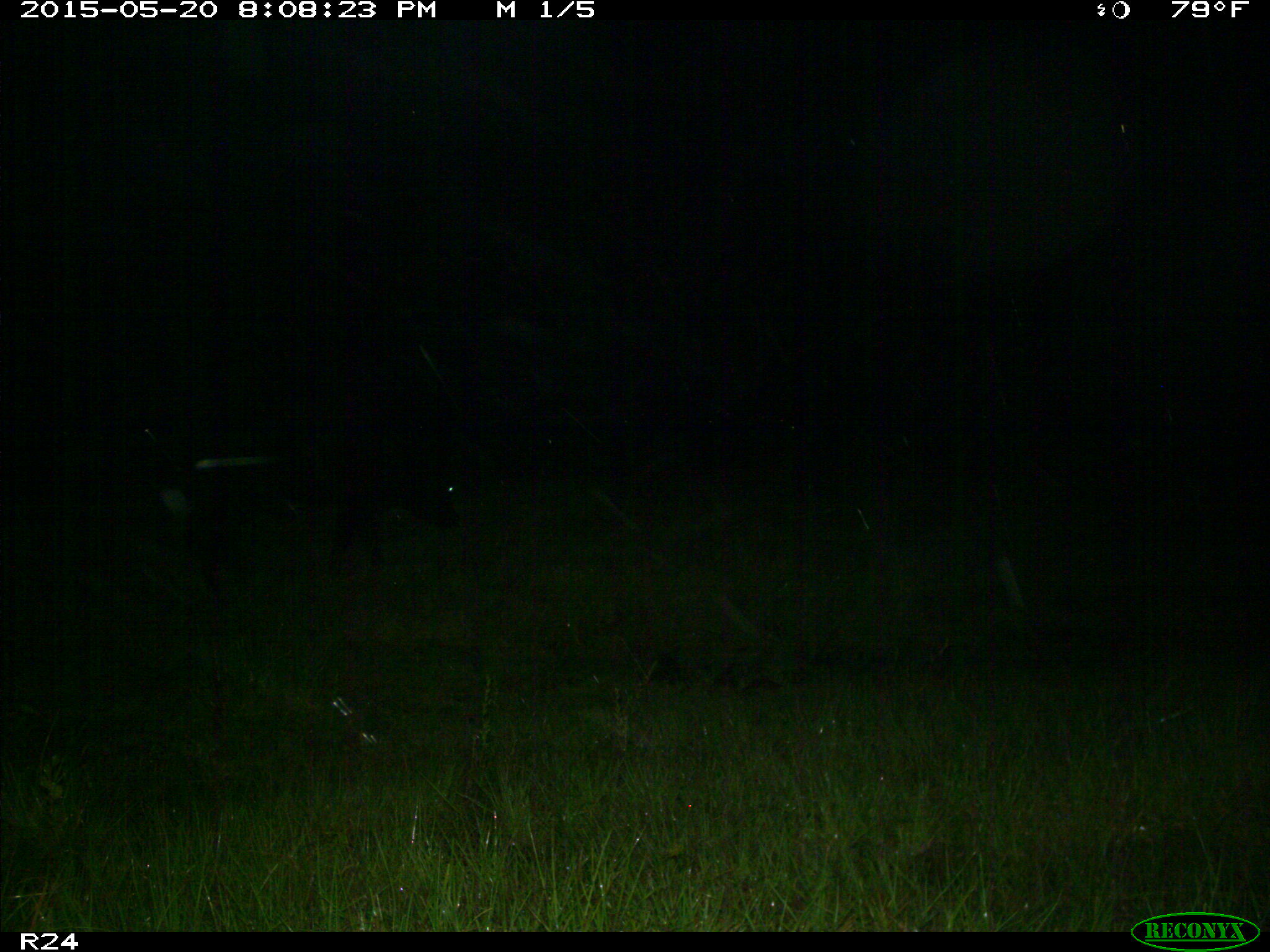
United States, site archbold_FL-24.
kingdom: Animalia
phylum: Chordata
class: Mammalia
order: Artiodactyla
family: Bovidae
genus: Bos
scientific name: Bos taurus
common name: domestic cow